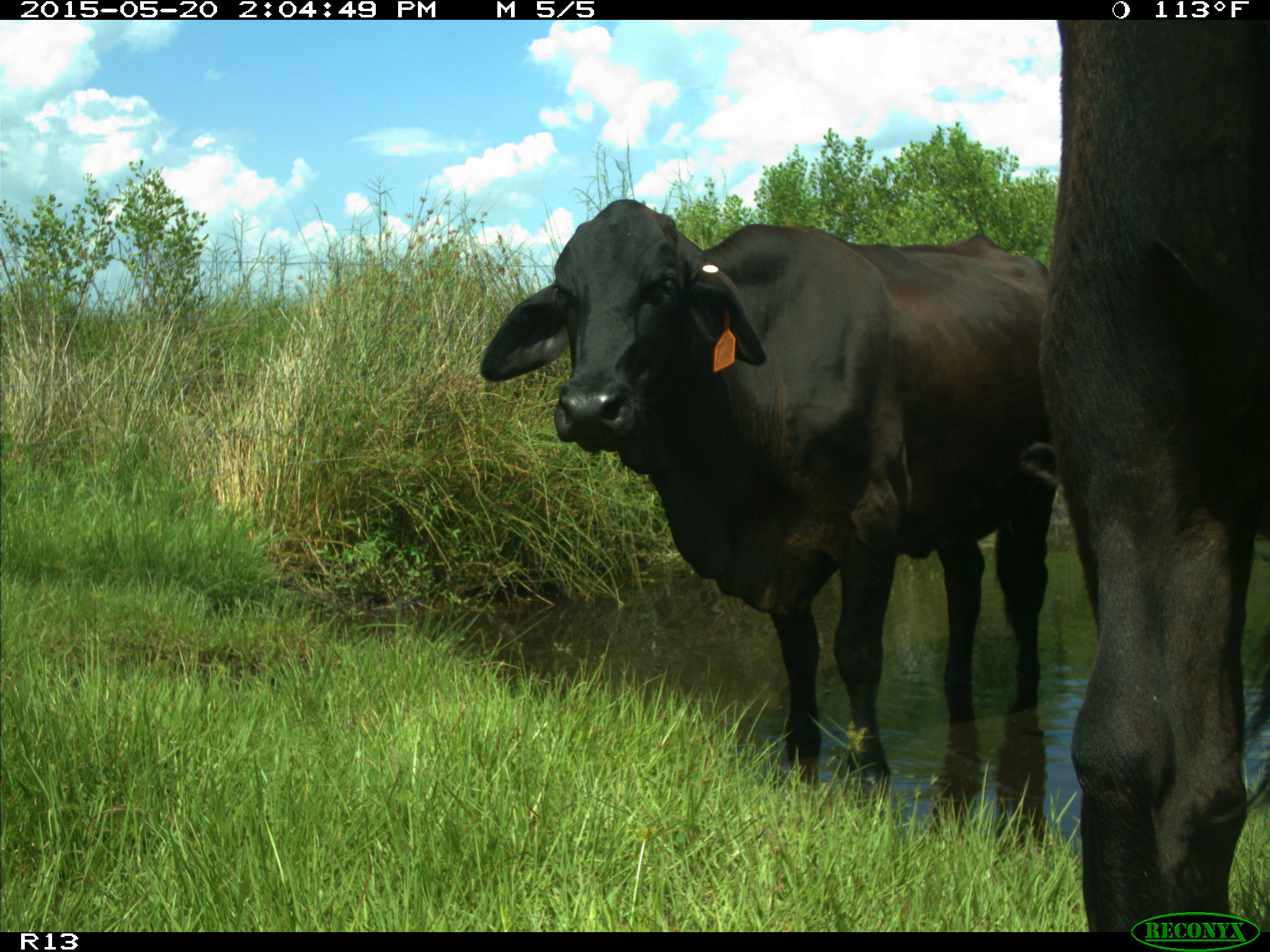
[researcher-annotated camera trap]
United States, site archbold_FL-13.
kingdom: Animalia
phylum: Chordata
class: Mammalia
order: Artiodactyla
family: Bovidae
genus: Bos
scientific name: Bos taurus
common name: domestic cow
Bos taurus (domestic cow).